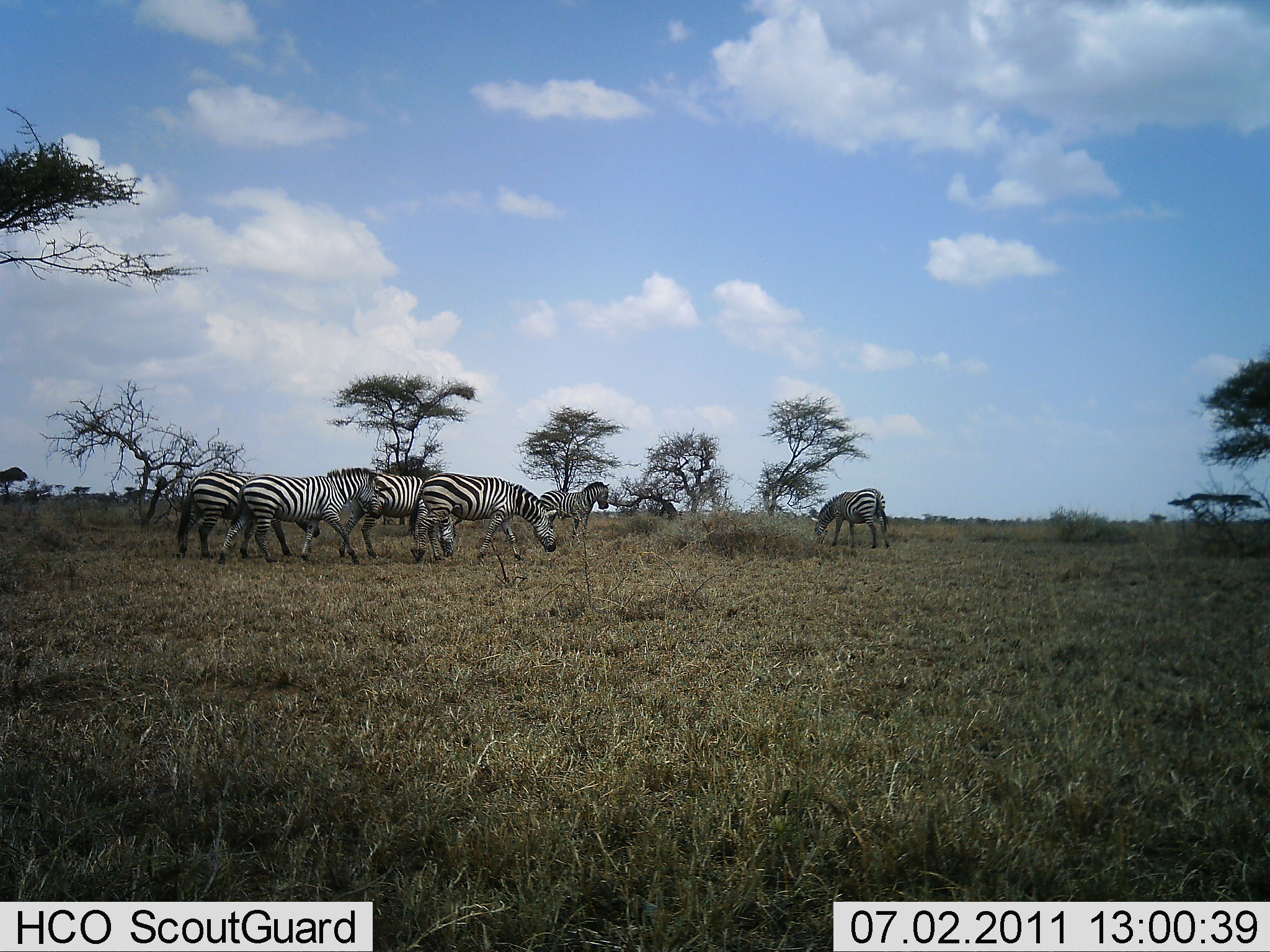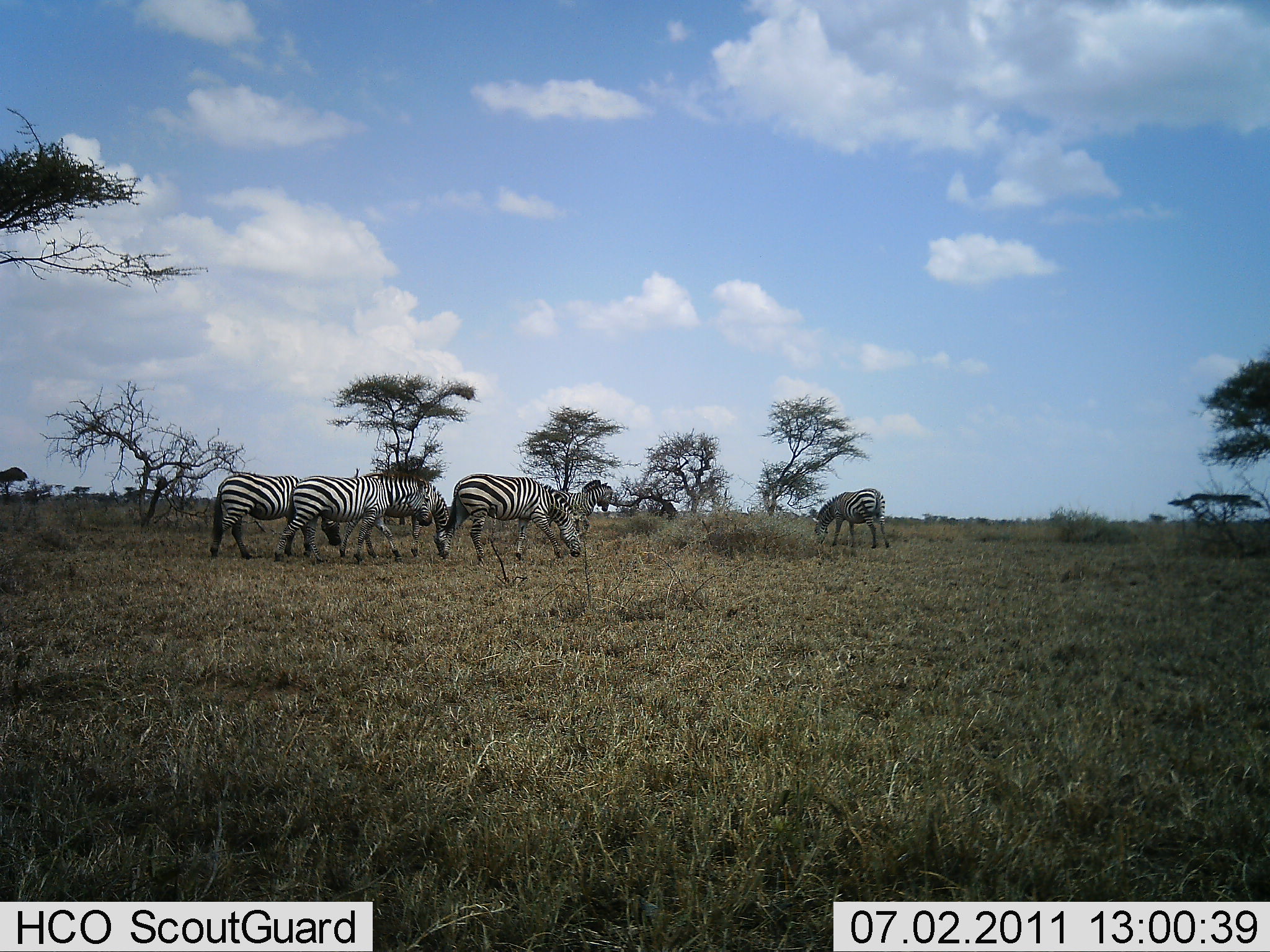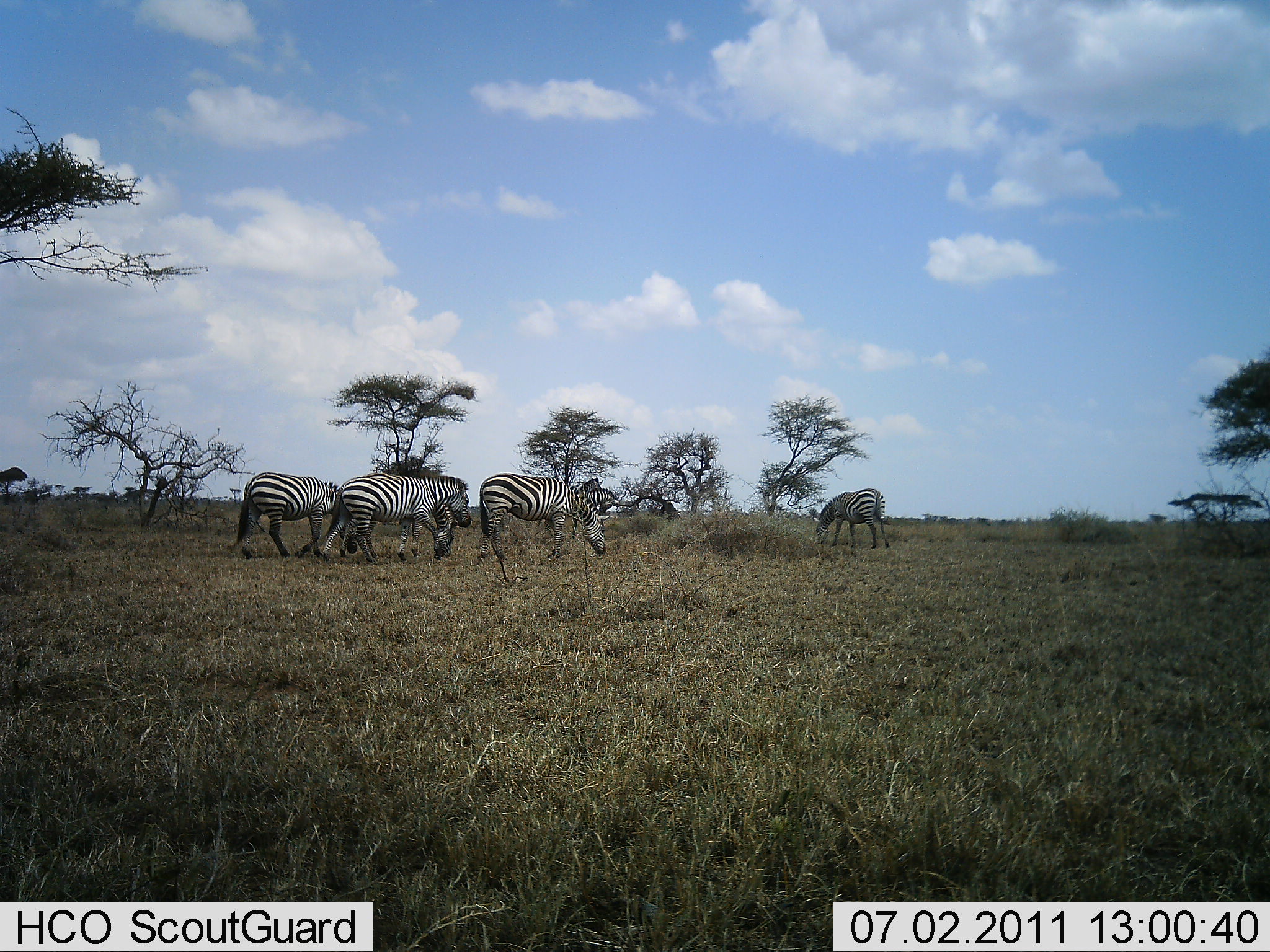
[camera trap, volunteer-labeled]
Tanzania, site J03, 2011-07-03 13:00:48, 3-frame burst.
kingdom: Animalia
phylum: Chordata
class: Mammalia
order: Perissodactyla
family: Equidae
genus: Equus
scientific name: Equus quagga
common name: plains zebra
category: zebra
Zebra (plains zebra) (Equus quagga), count 6. Behavior (volunteer vote fractions): standing 45%, resting 0%, moving 73%, interacting 0%. Young present (vote fraction): 0%. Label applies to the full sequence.